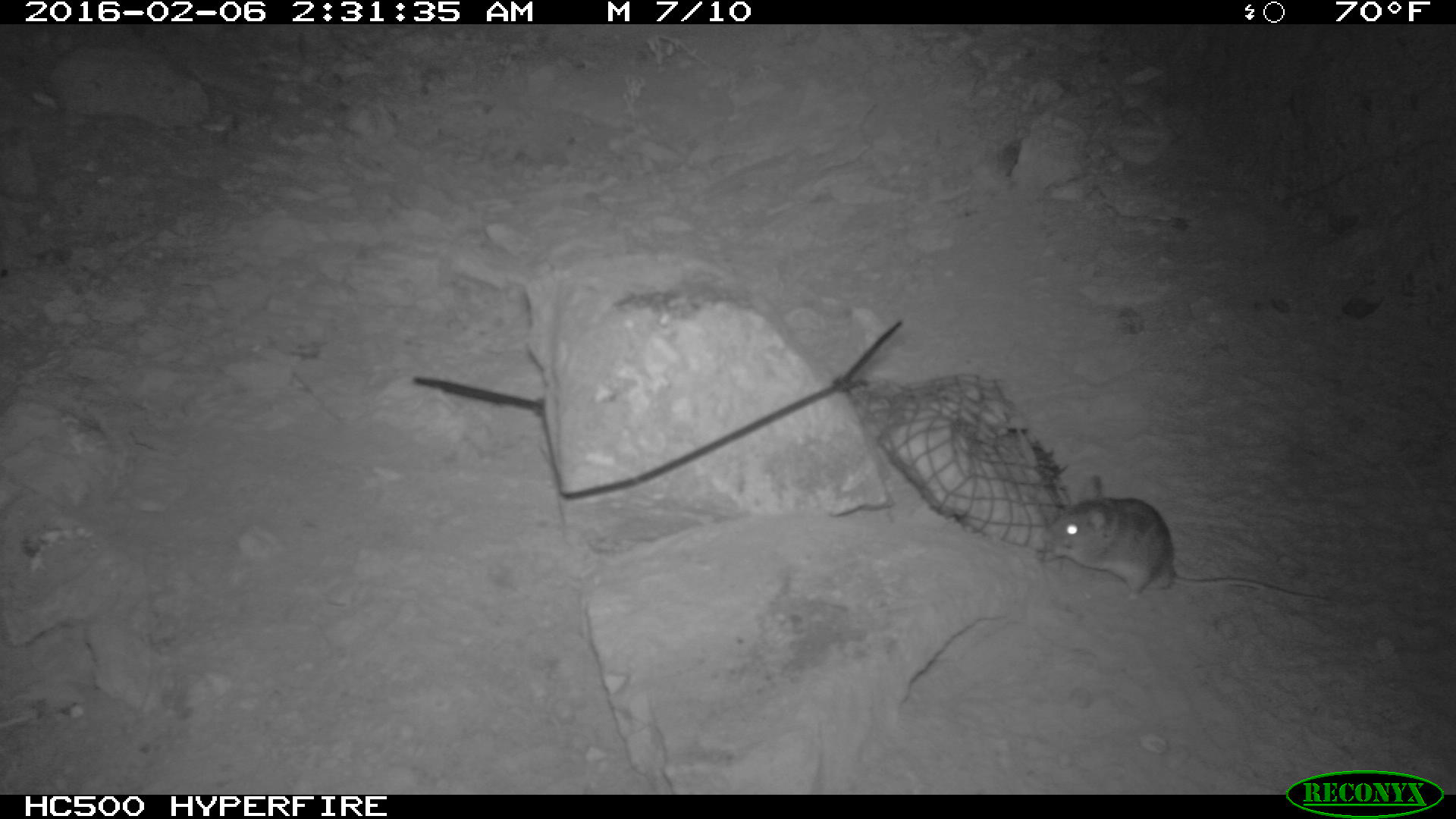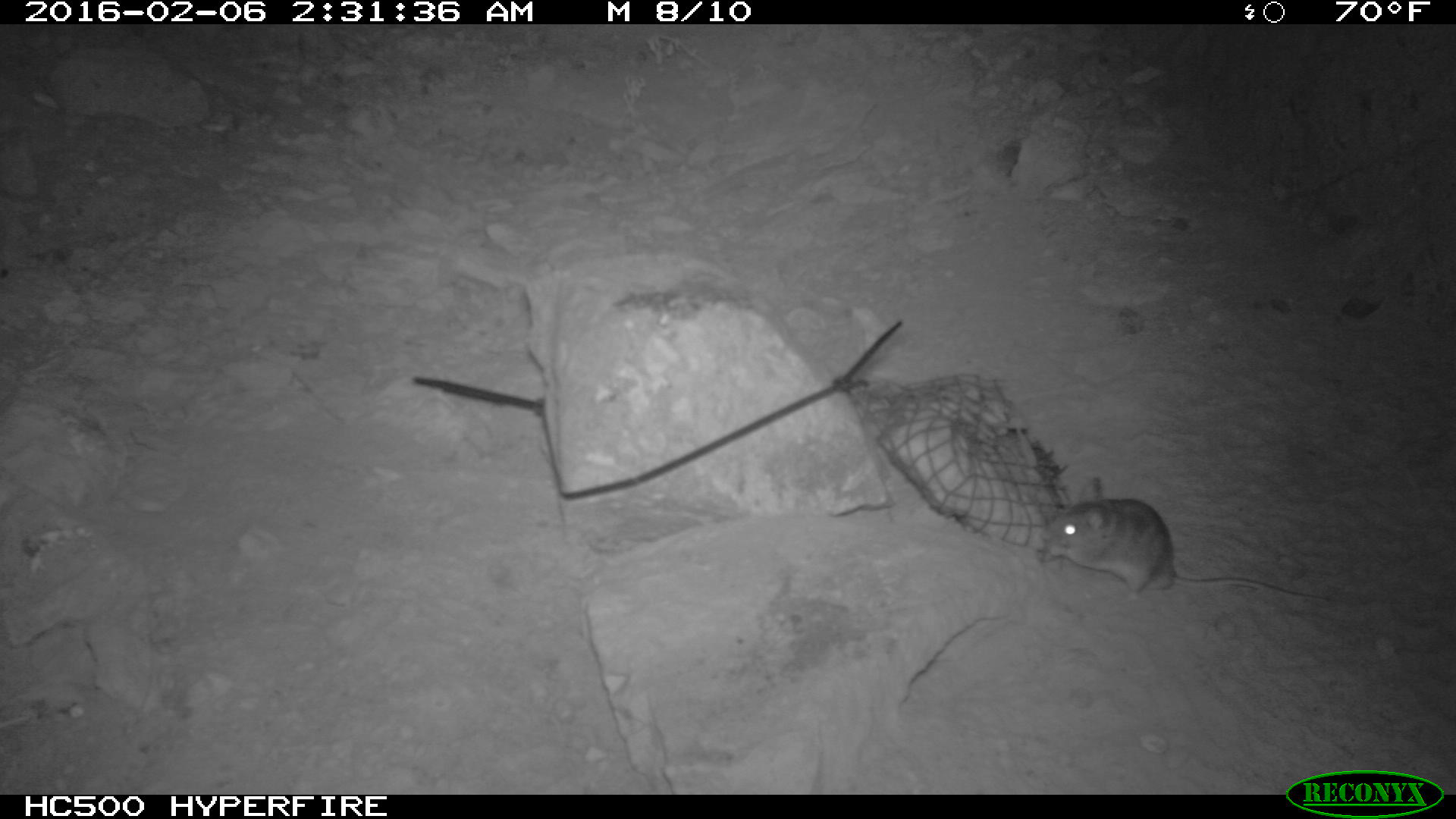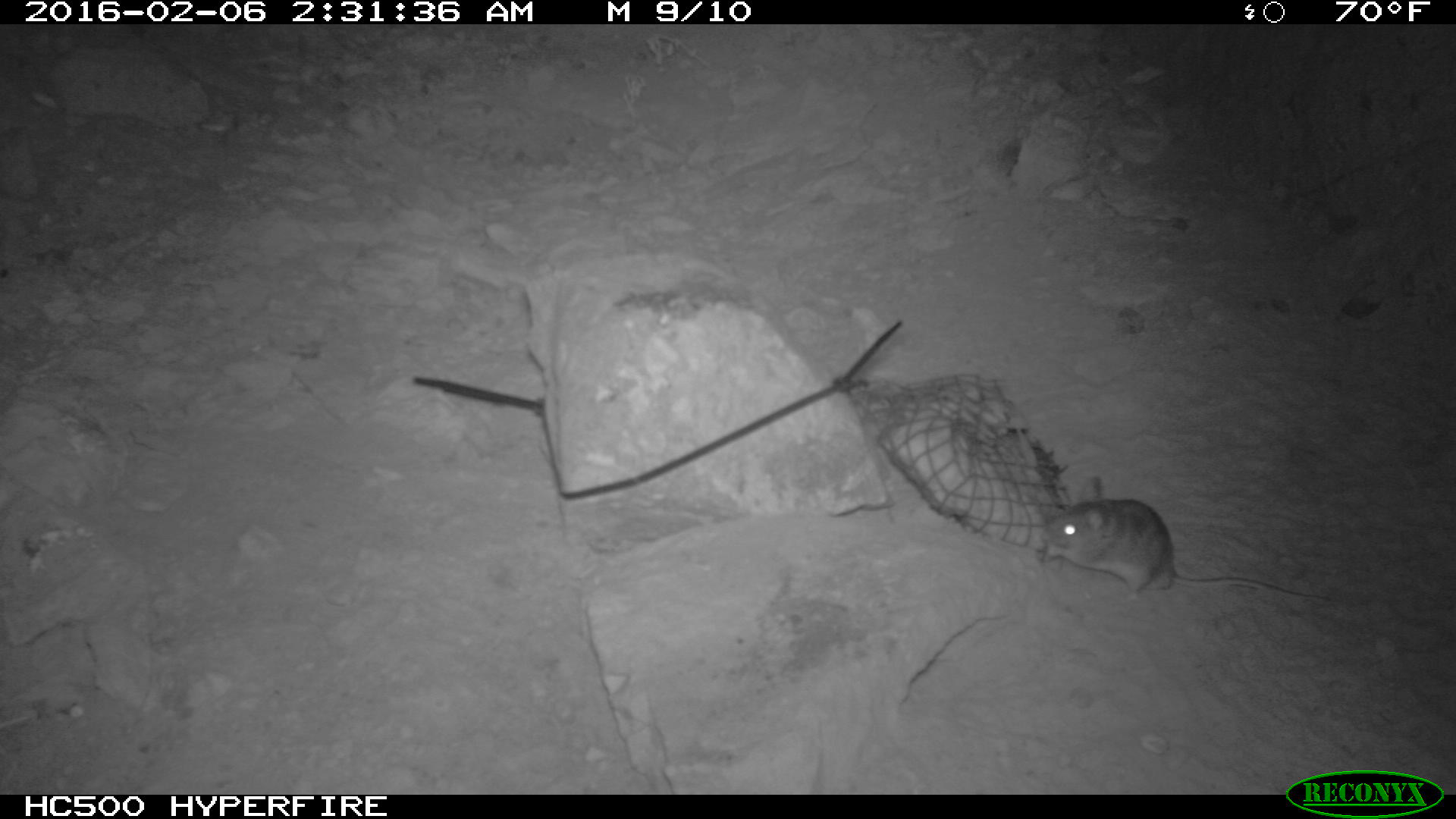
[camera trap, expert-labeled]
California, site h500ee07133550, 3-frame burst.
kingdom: Animalia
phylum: Chordata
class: Mammalia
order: Rodentia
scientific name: Rodentia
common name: rodent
Rodent (Rodentia).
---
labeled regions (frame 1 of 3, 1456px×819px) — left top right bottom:
rodent: 1040 475 1329 603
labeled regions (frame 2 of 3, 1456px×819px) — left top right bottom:
rodent: 1041 475 1351 610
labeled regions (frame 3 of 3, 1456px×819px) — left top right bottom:
rodent: 1041 476 1329 601